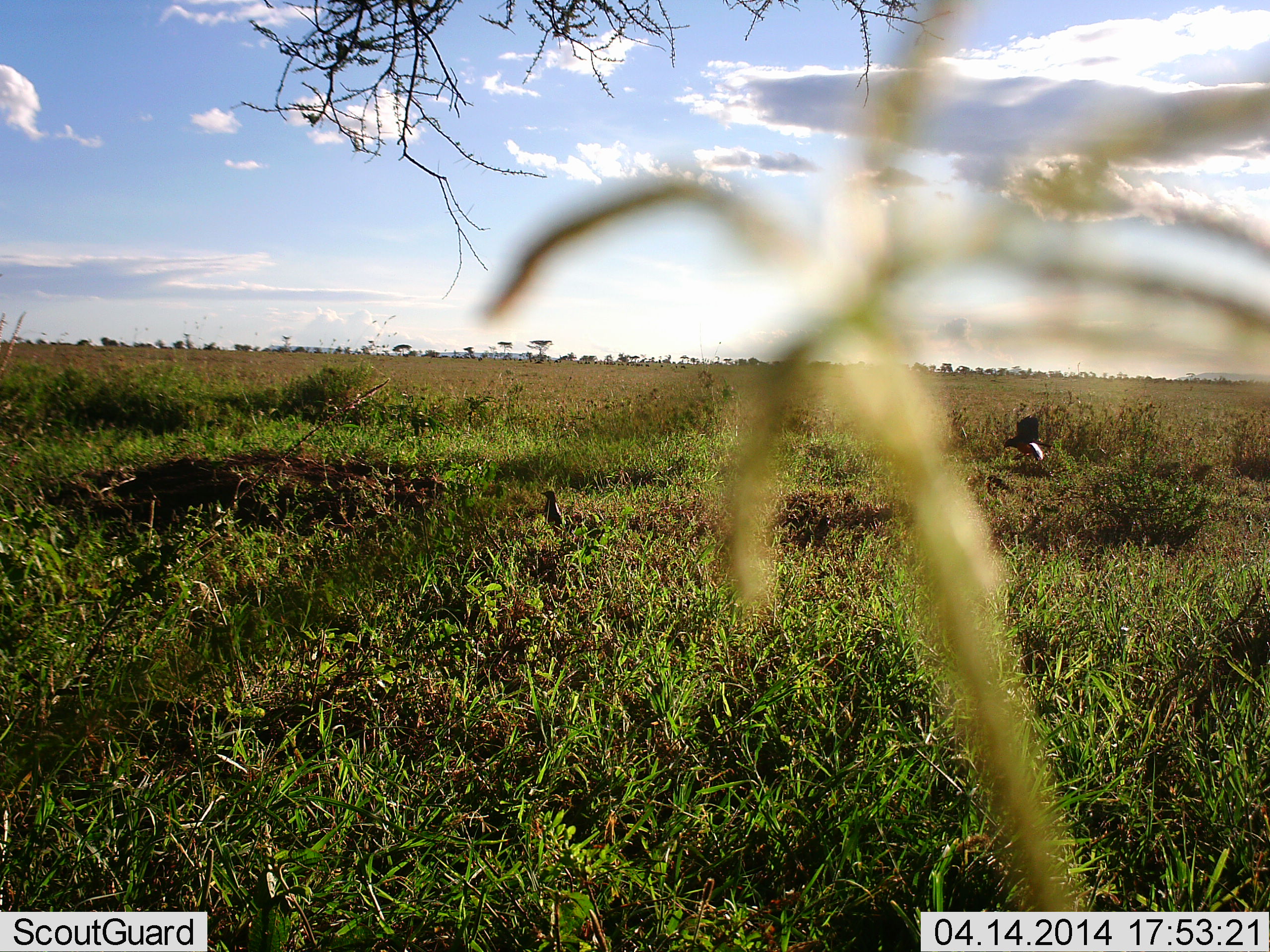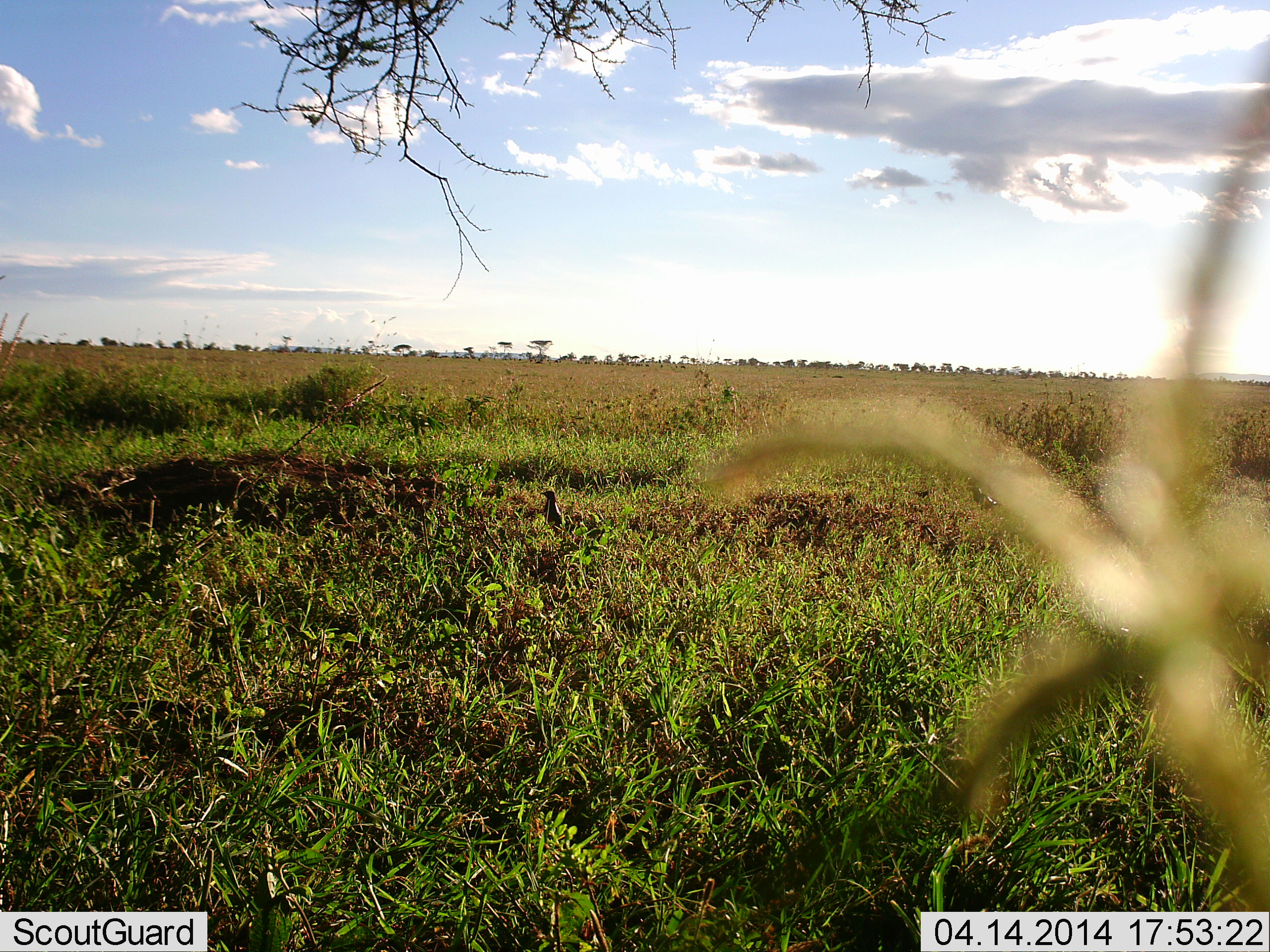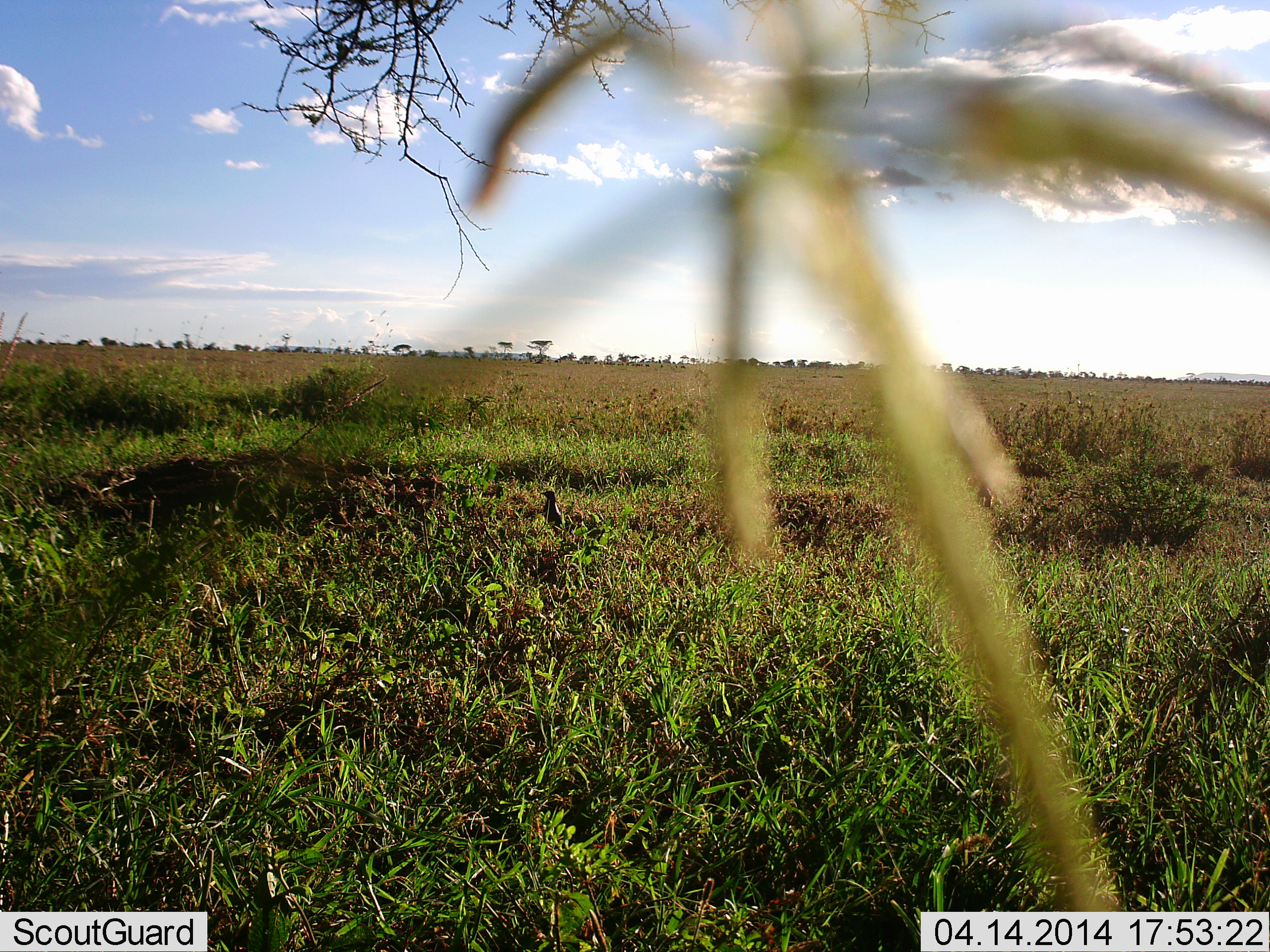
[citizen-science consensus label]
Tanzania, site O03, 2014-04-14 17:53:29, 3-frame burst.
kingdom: Animalia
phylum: Chordata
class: Aves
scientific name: Aves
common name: bird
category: otherbird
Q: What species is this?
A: Otherbird (bird) (Aves).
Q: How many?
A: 2.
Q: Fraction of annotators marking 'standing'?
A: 50%.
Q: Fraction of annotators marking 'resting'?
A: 0%.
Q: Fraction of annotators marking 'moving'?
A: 90%.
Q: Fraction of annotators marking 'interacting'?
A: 0%.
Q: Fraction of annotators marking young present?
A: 0%.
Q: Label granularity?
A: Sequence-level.